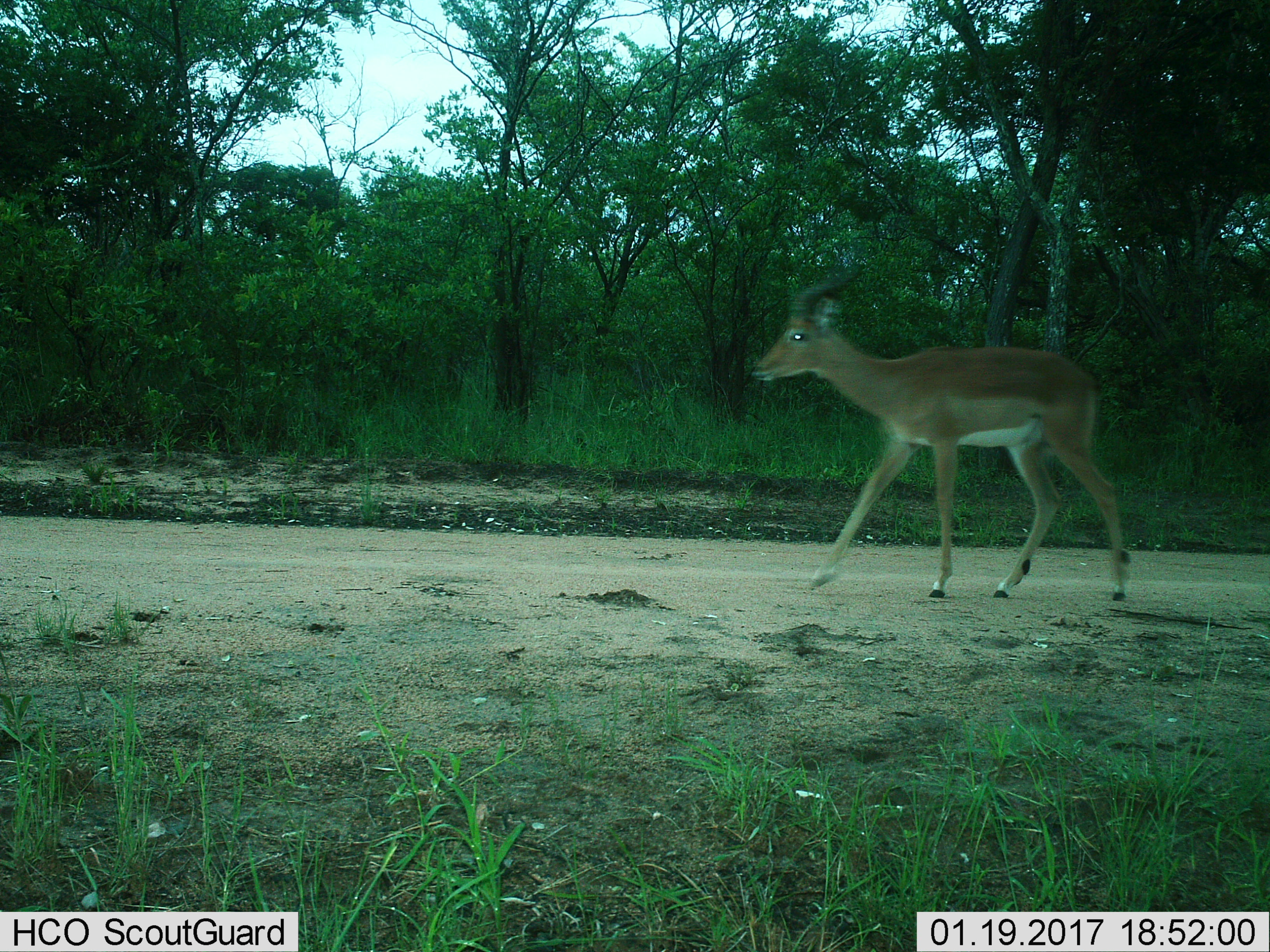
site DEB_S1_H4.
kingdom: Animalia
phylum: Chordata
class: Mammalia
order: Artiodactyla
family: Bovidae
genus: Aepyceros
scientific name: Aepyceros melampus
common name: impala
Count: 1.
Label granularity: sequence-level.